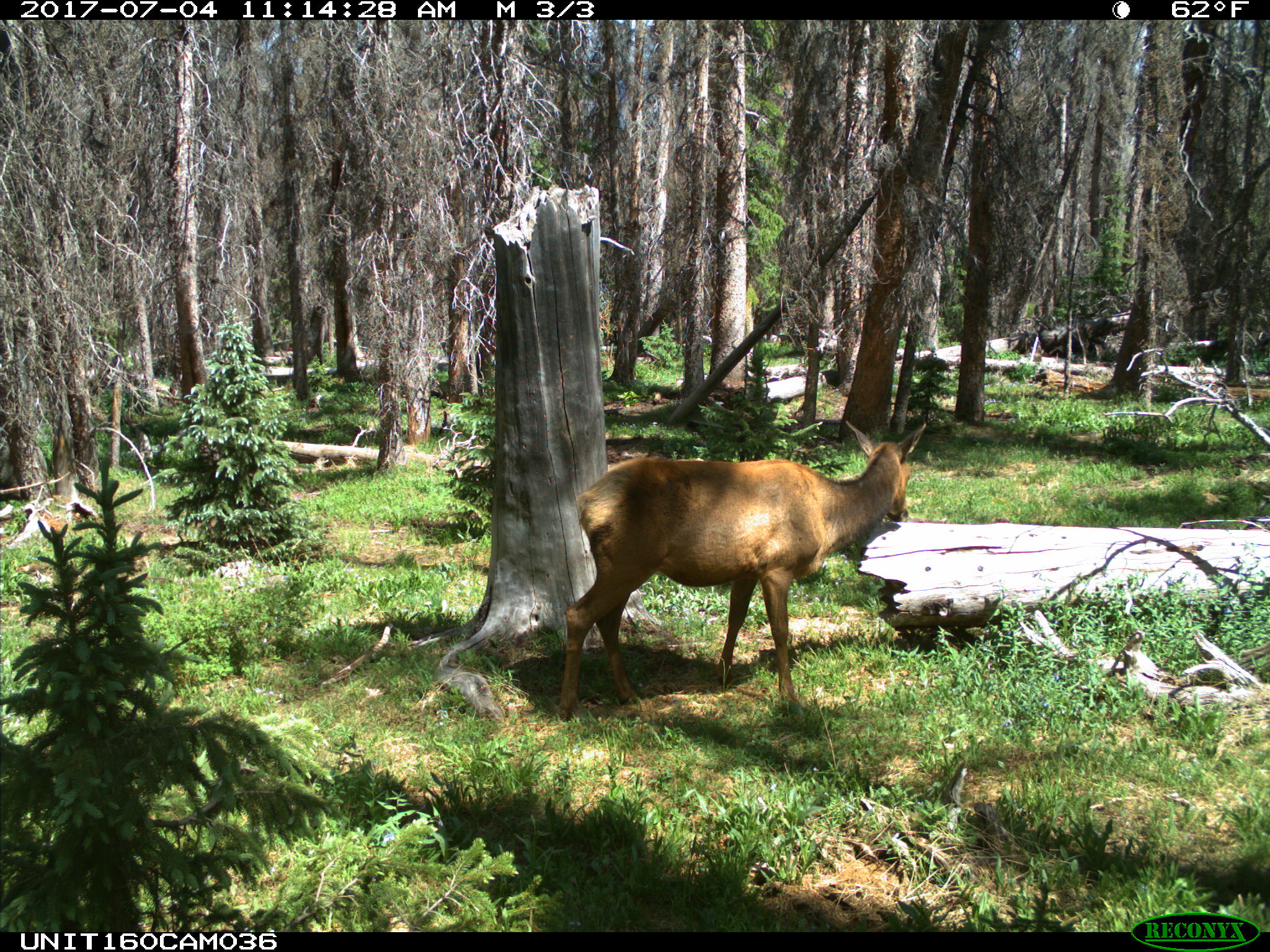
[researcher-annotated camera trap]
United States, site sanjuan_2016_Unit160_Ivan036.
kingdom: Animalia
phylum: Chordata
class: Mammalia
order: Artiodactyla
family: Cervidae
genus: Cervus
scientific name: Cervus elaphus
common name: red deer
Cervus elaphus (red deer).